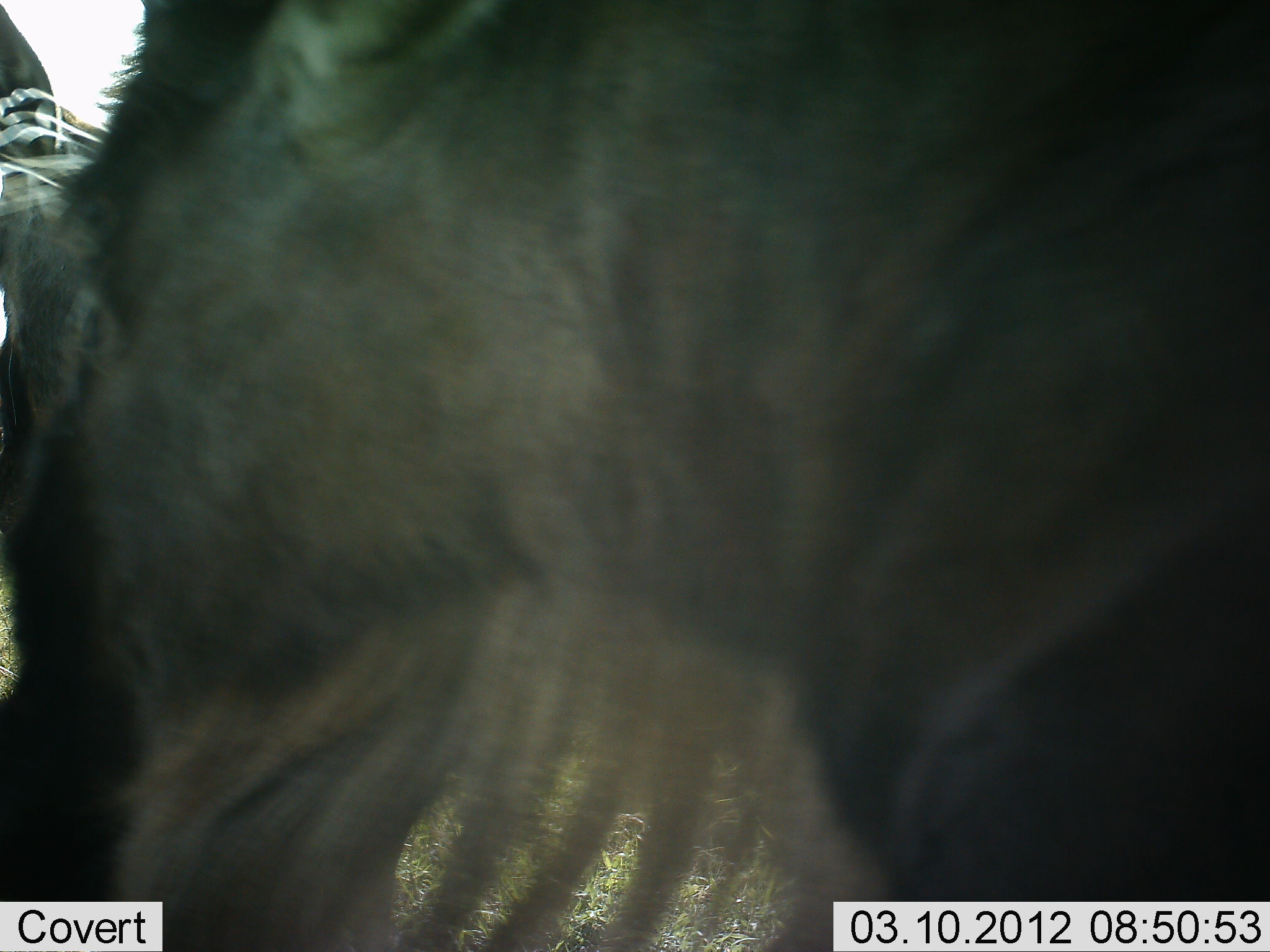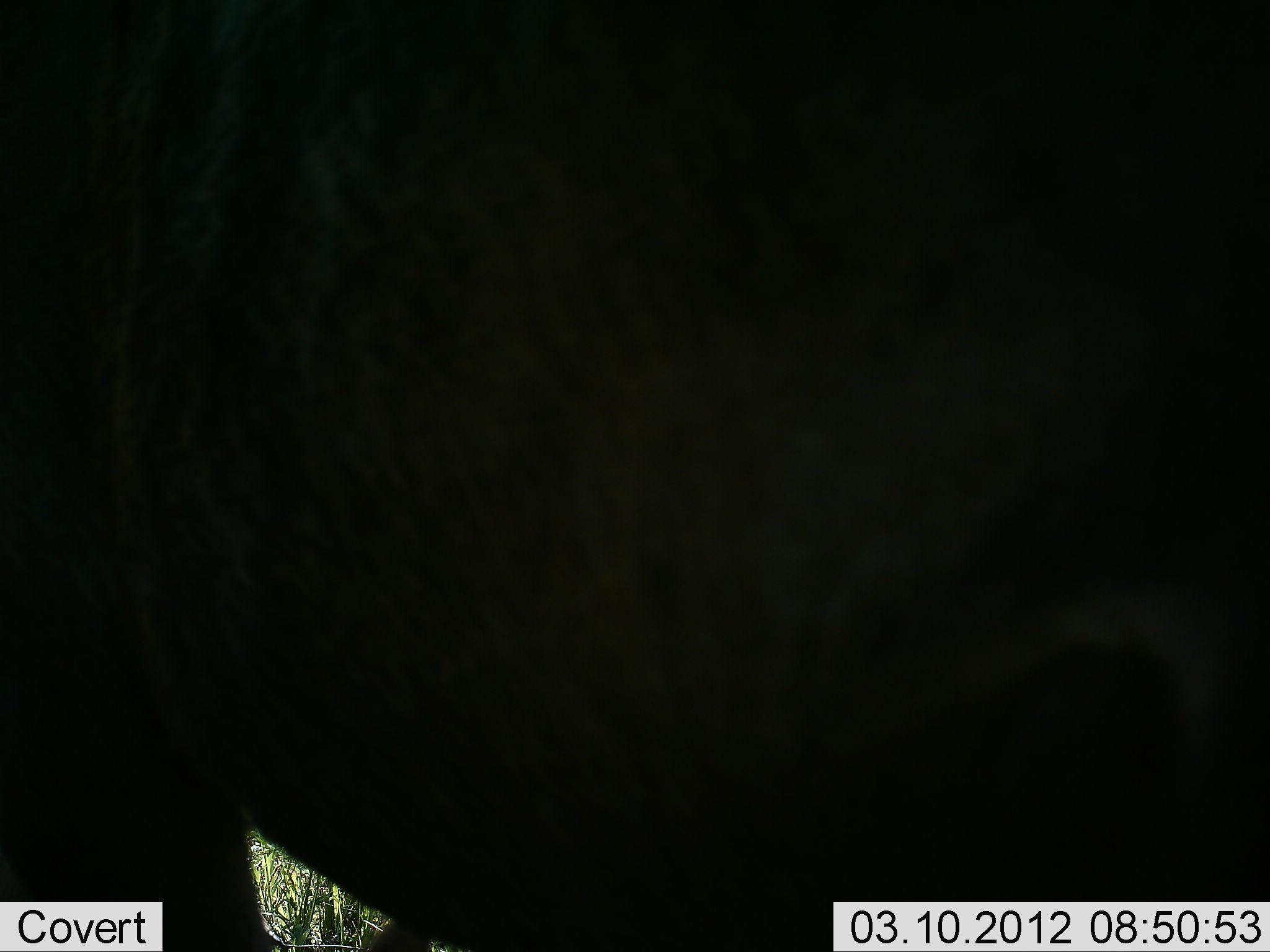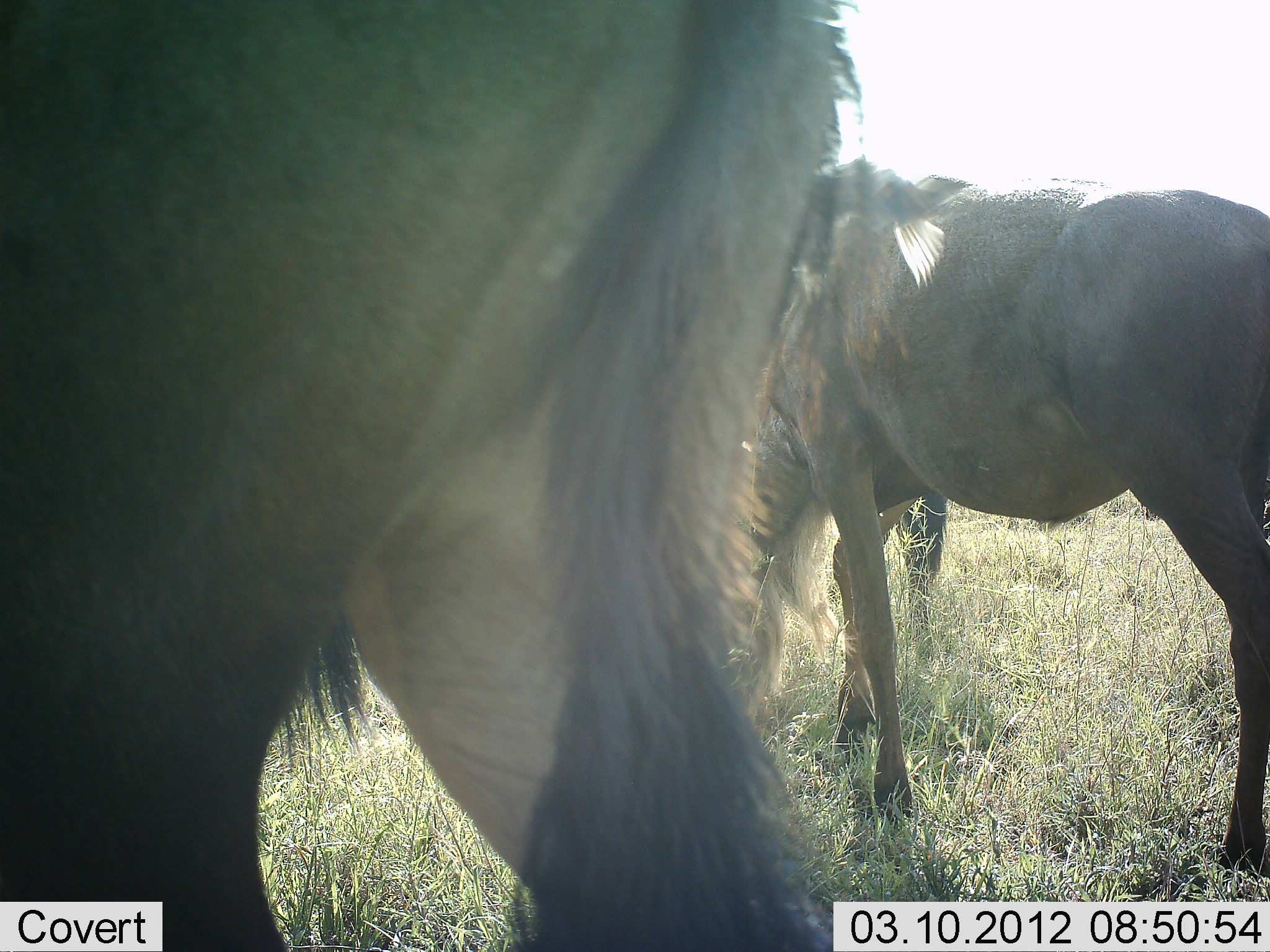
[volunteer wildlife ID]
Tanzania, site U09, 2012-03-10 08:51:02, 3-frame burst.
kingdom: Animalia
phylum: Chordata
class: Mammalia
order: Artiodactyla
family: Bovidae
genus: Connochaetes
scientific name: Connochaetes taurinus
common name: blue wildebeest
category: wildebeest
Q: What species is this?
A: Wildebeest (blue wildebeest) (Connochaetes taurinus).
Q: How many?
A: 3.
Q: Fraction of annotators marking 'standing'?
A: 73%.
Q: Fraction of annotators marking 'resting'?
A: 0%.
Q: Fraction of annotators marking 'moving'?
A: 67%.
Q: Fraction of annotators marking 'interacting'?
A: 0%.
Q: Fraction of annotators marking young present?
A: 0%.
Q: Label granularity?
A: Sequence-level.